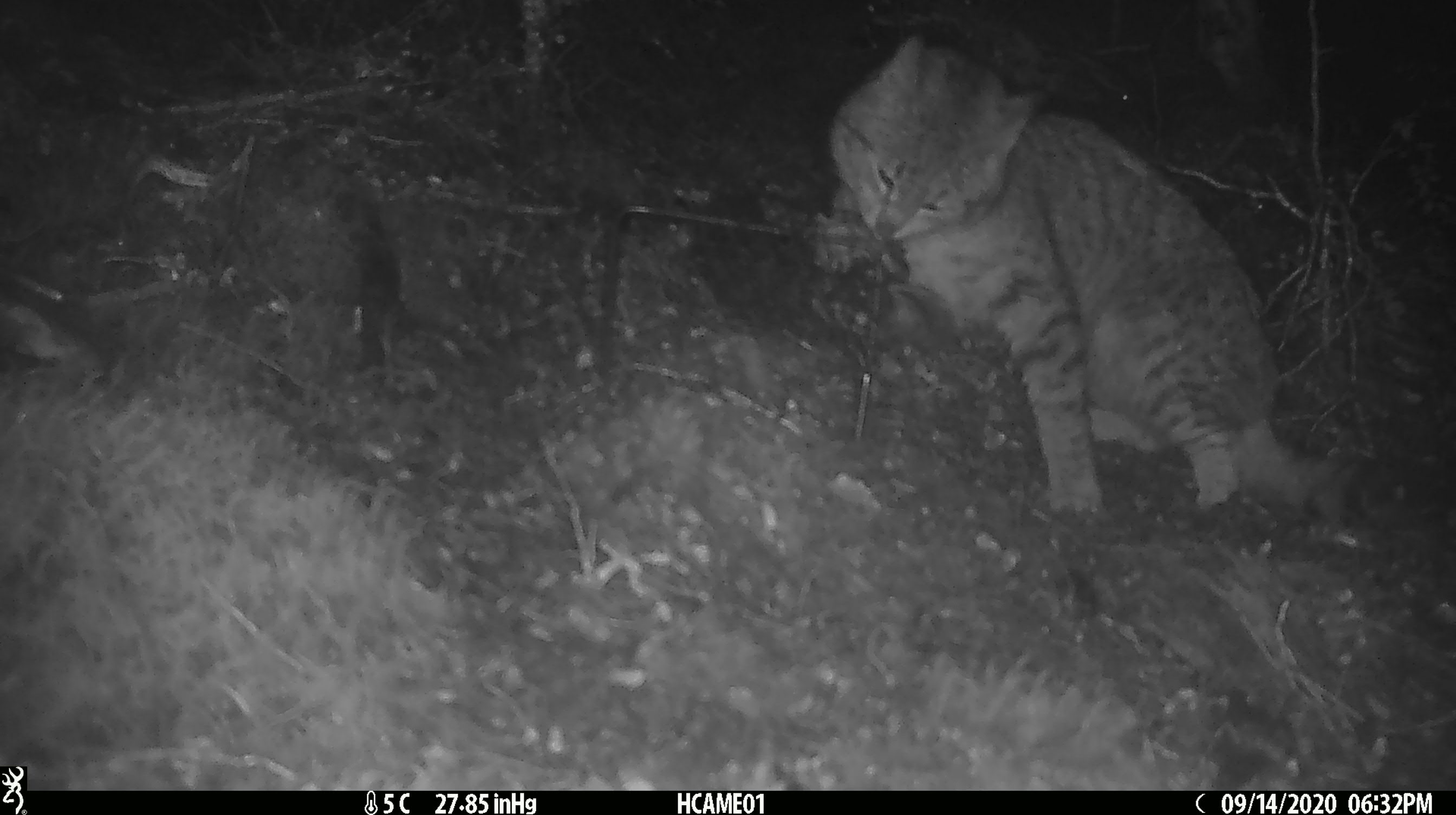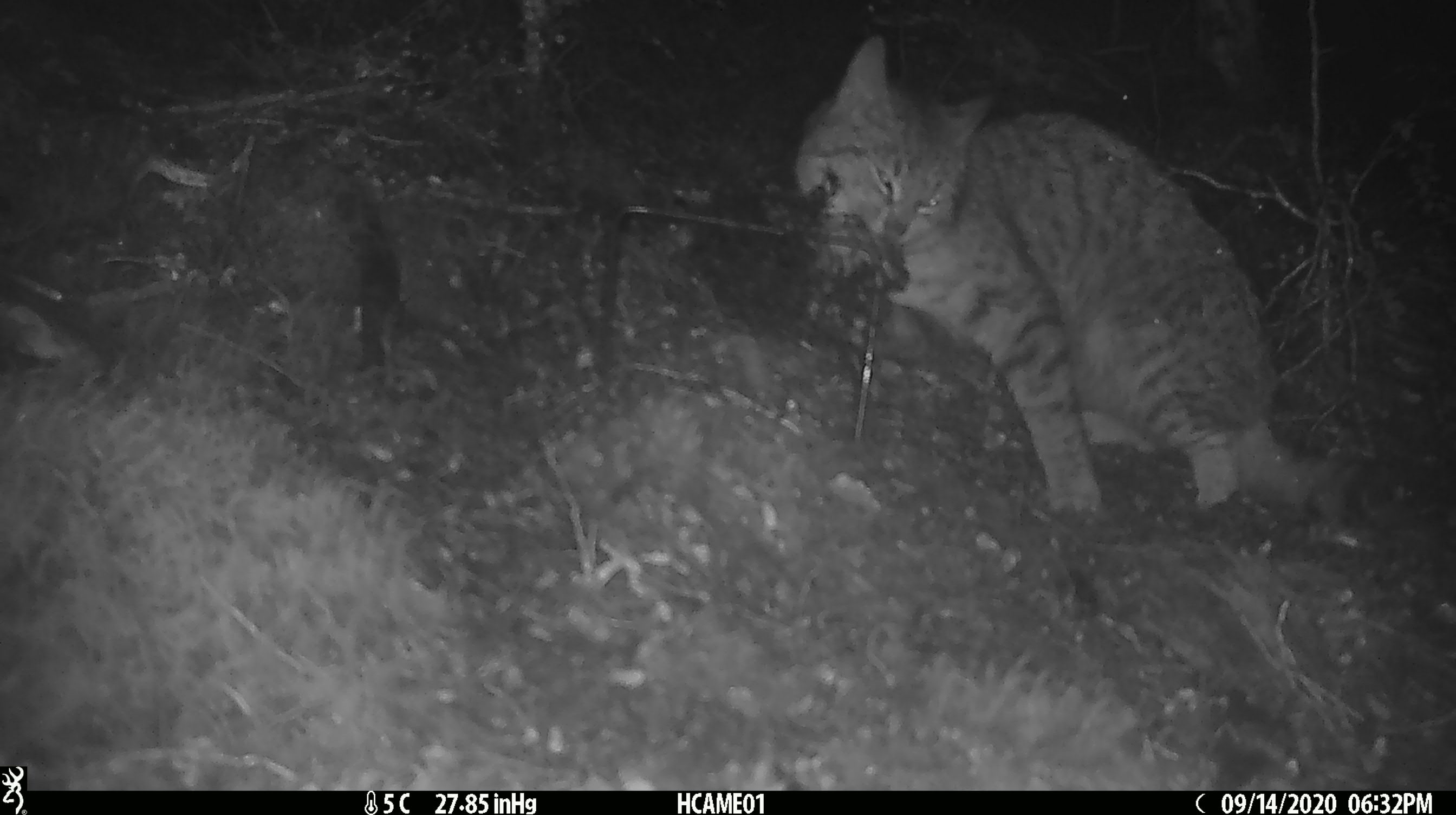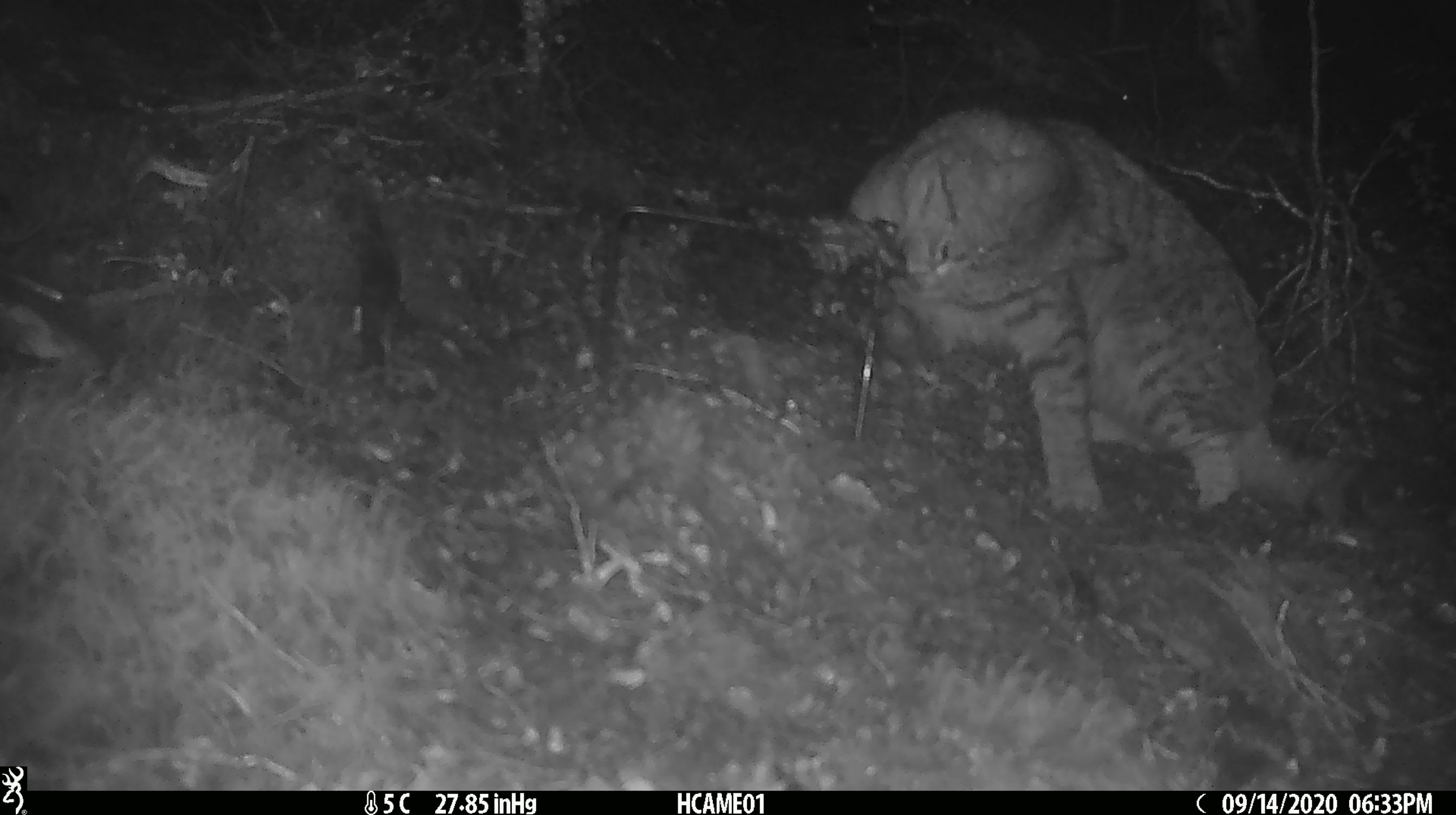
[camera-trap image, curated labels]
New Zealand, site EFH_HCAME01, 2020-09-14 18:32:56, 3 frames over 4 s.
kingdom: Animalia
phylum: Chordata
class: Mammalia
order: Carnivora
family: Felidae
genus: Felis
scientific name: Felis catus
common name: domestic cat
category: cat